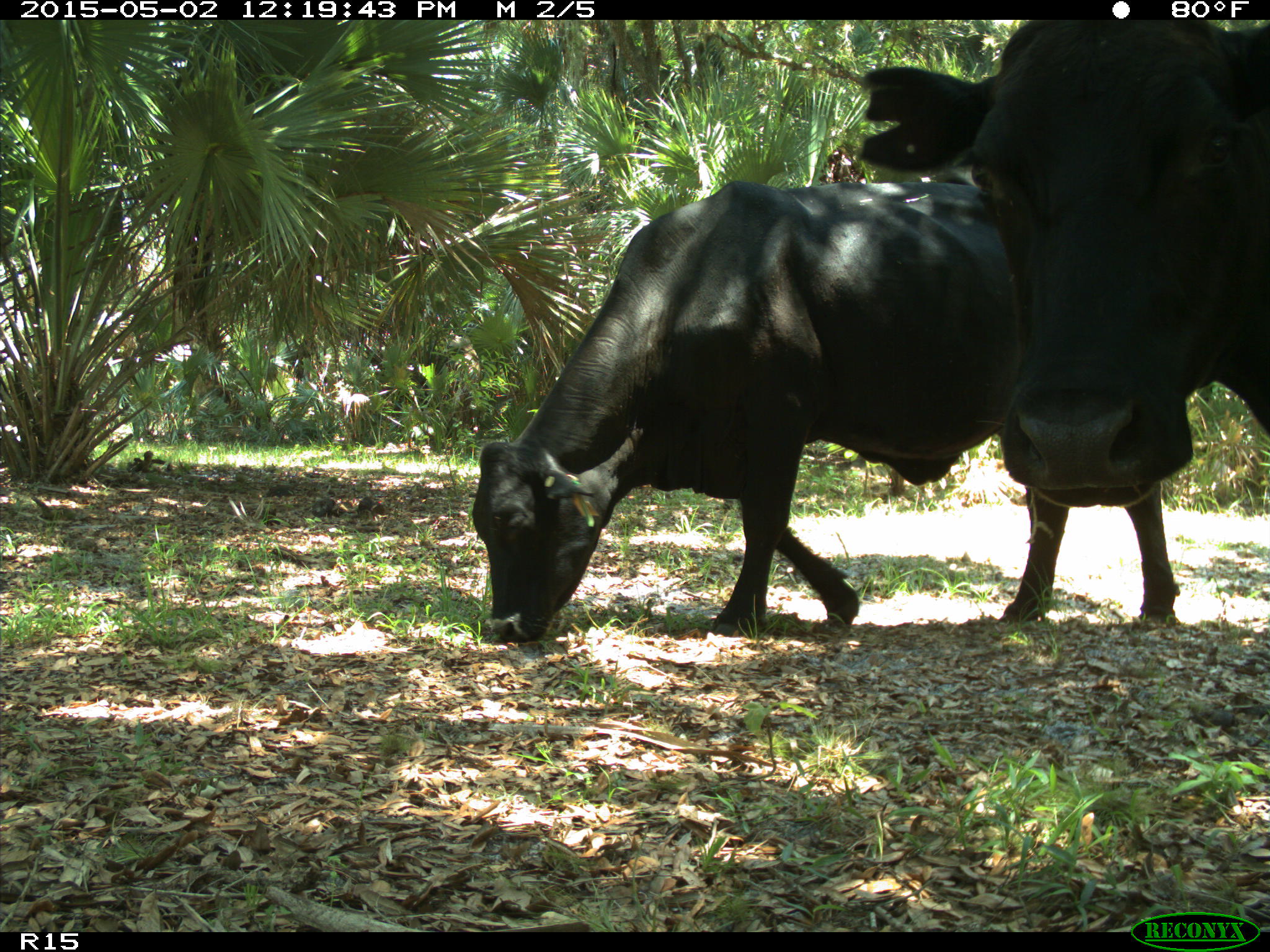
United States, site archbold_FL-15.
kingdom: Animalia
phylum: Chordata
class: Mammalia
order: Artiodactyla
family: Bovidae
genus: Bos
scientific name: Bos taurus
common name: domestic cow